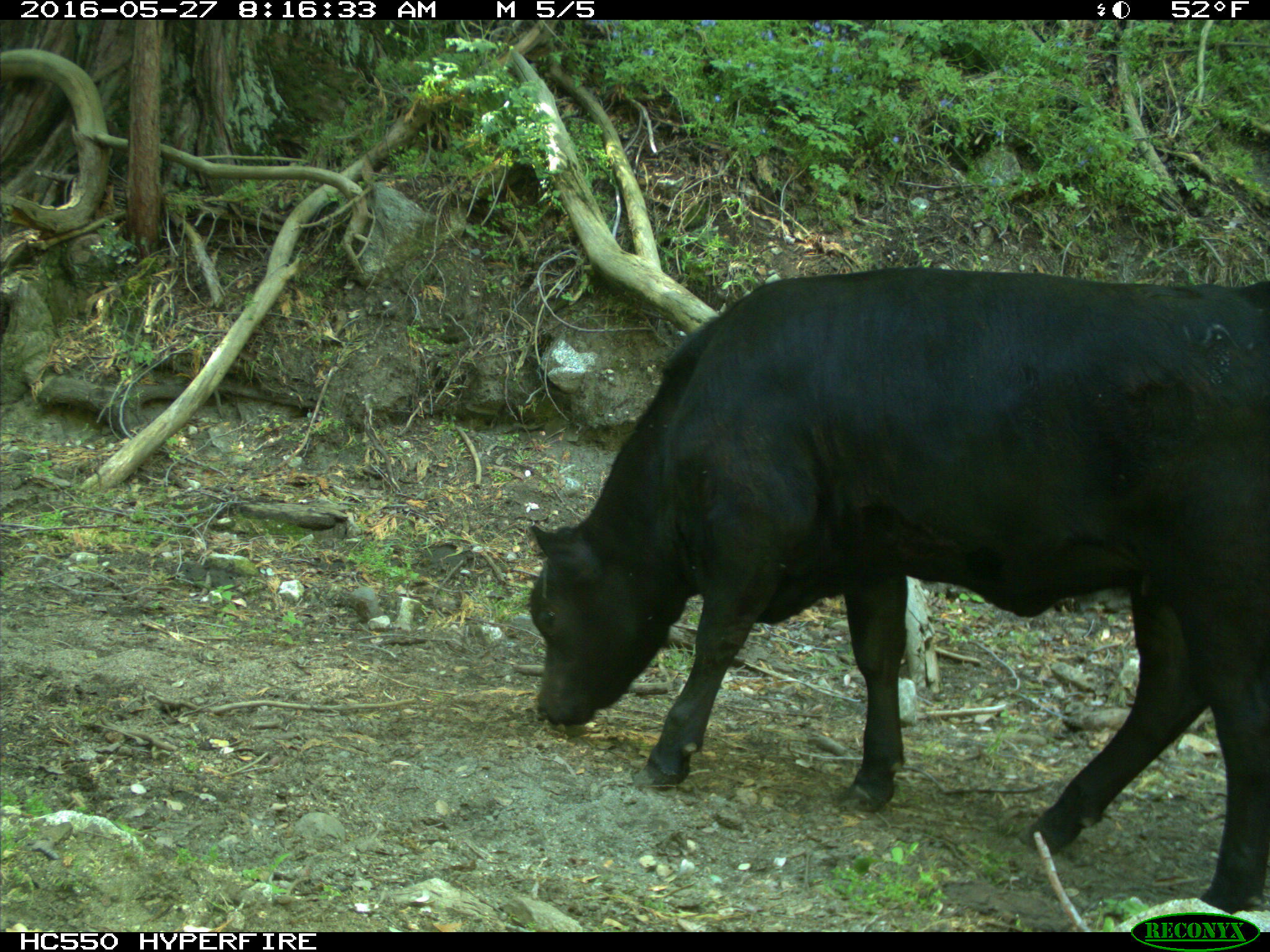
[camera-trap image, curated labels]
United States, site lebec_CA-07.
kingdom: Animalia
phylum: Chordata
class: Mammalia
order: Artiodactyla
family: Bovidae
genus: Bos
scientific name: Bos taurus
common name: domestic cow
Bos taurus (domestic cow).